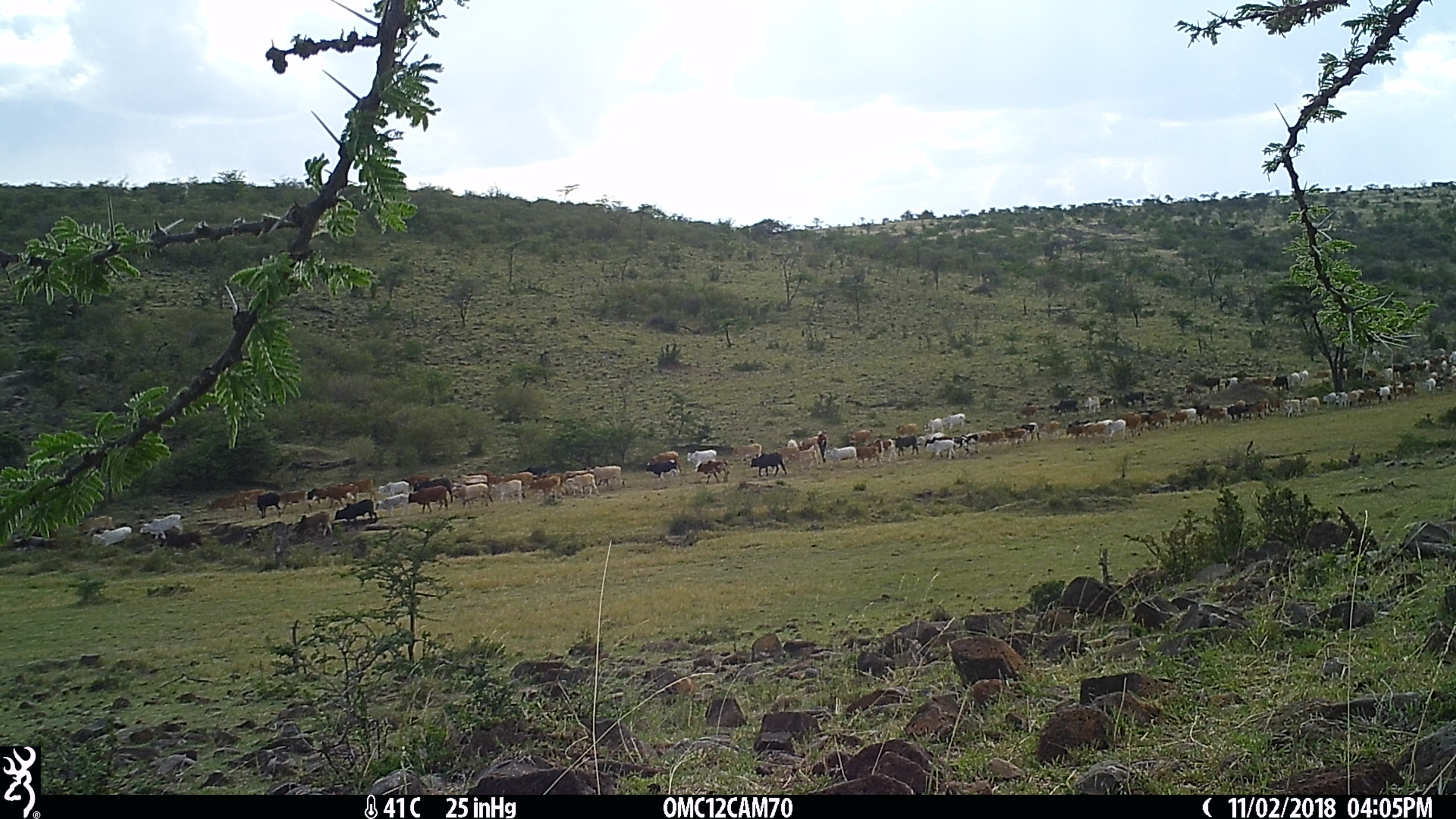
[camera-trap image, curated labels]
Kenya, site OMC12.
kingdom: Animalia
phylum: Chordata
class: Mammalia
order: Artiodactyla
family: Bovidae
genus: Bos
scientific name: Bos taurus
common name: cattle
Cattle (Bos taurus).